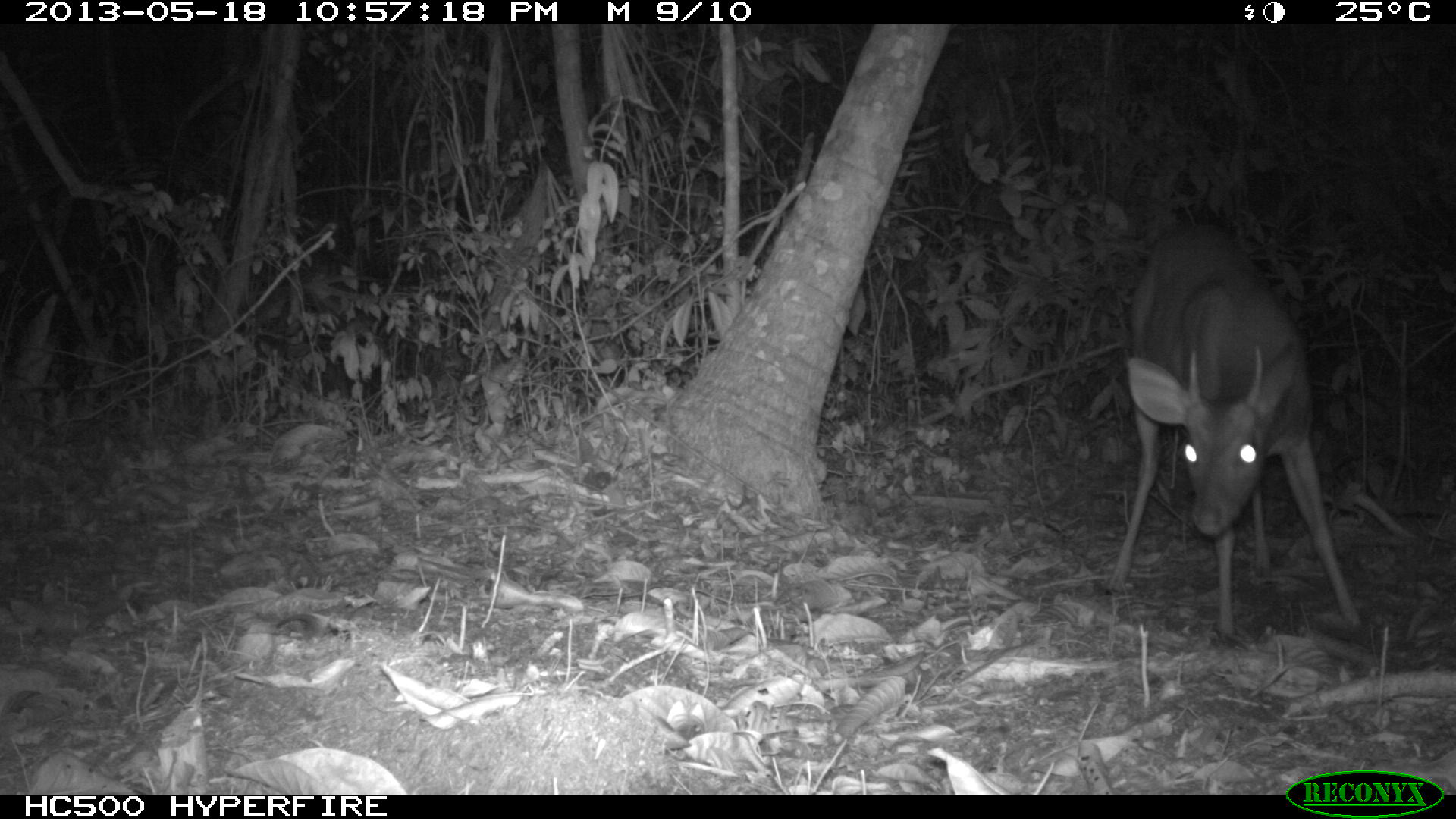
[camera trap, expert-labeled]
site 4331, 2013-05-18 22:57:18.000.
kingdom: Animalia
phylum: Chordata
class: Mammalia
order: Artiodactyla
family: Cervidae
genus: Mazama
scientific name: Mazama temama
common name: central american red brocket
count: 1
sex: male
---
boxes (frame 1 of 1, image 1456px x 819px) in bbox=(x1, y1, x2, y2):
mazama temama: bbox=(1107, 221, 1362, 647)